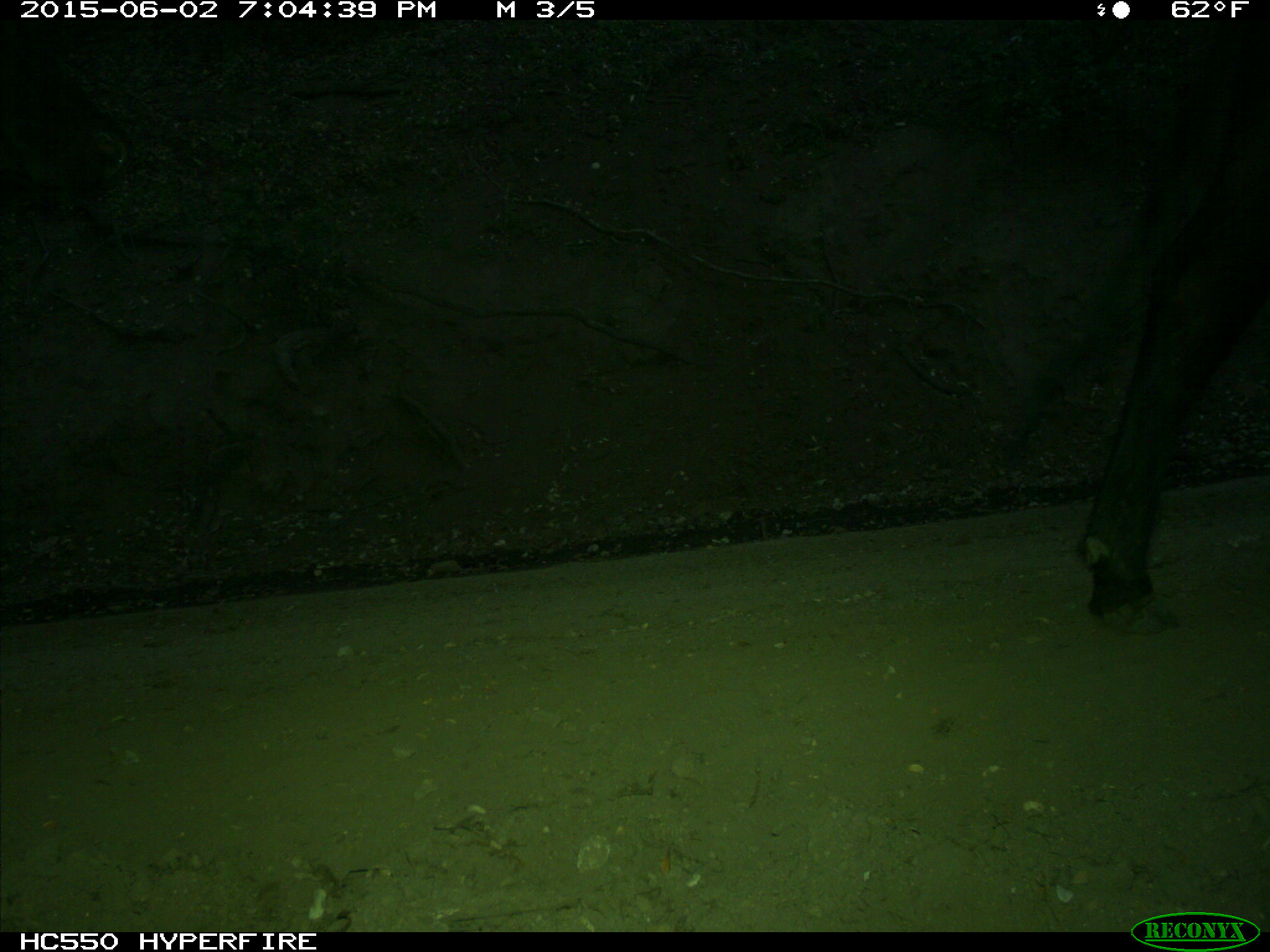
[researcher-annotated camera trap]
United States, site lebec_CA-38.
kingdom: Animalia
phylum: Chordata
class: Mammalia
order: Artiodactyla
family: Bovidae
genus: Bos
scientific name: Bos taurus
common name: domestic cow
Bos taurus (domestic cow).